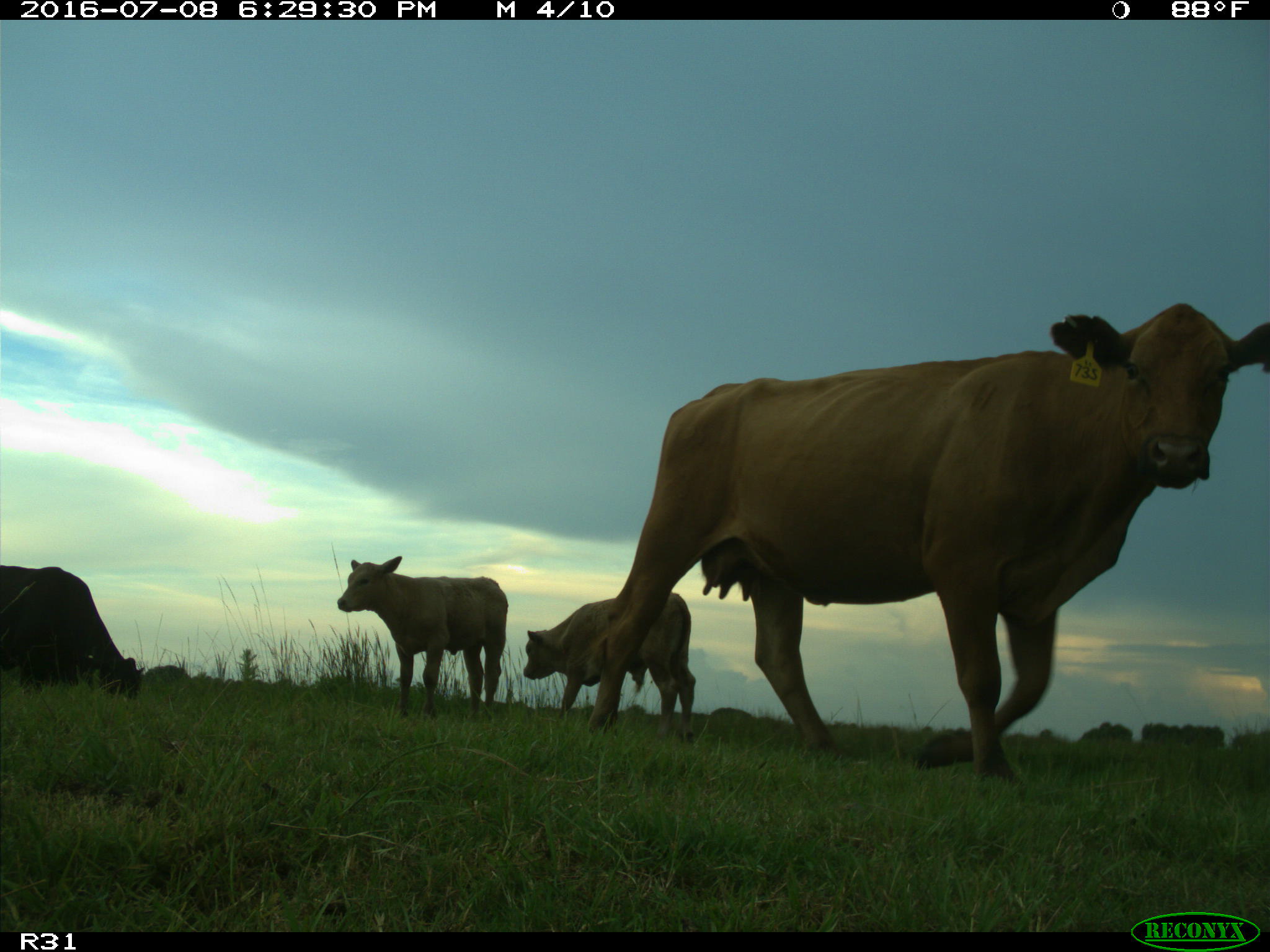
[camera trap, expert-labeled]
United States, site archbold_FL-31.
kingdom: Animalia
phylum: Chordata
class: Mammalia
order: Artiodactyla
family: Bovidae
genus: Bos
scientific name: Bos taurus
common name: domestic cow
Bos taurus (domestic cow).